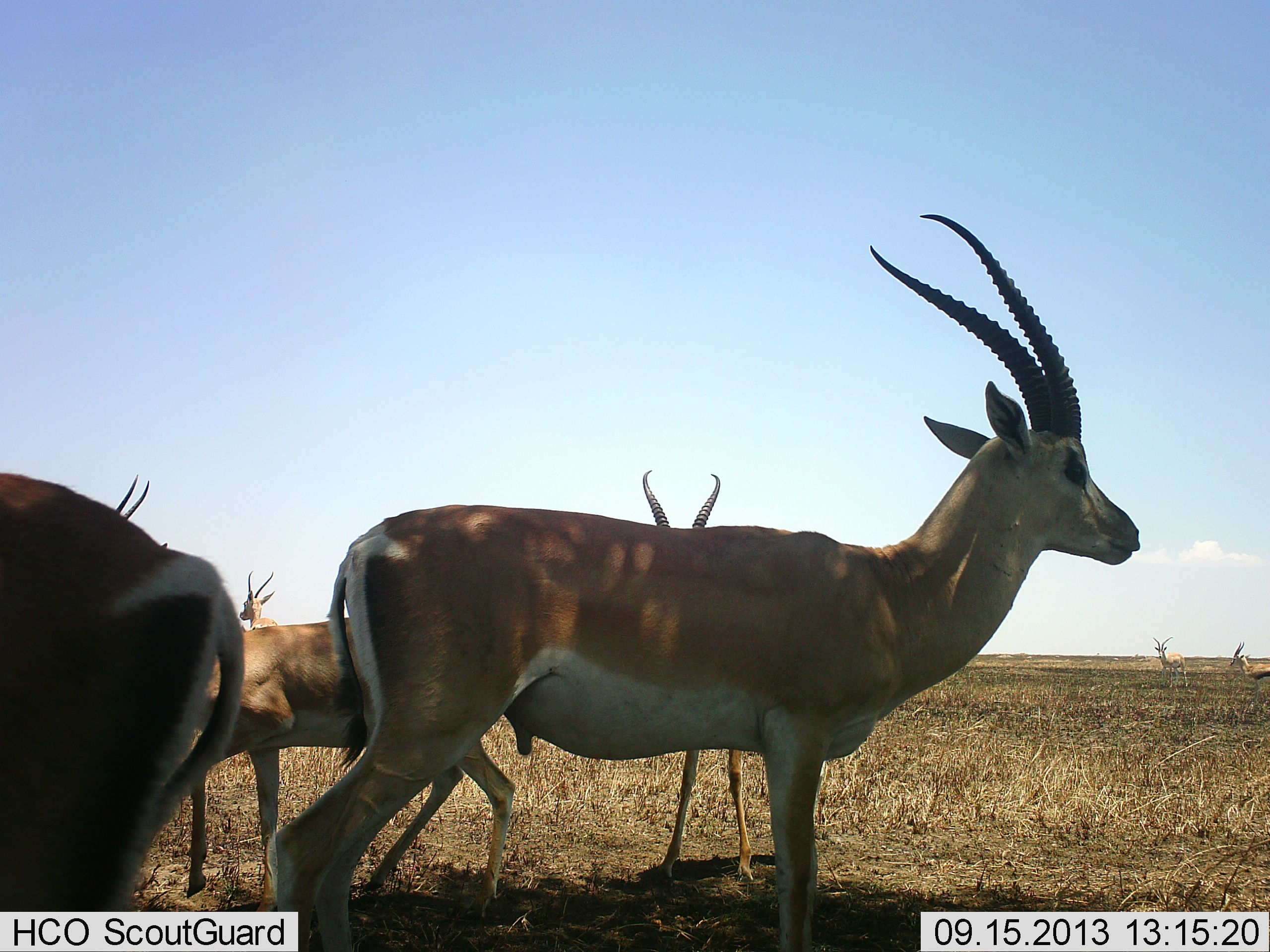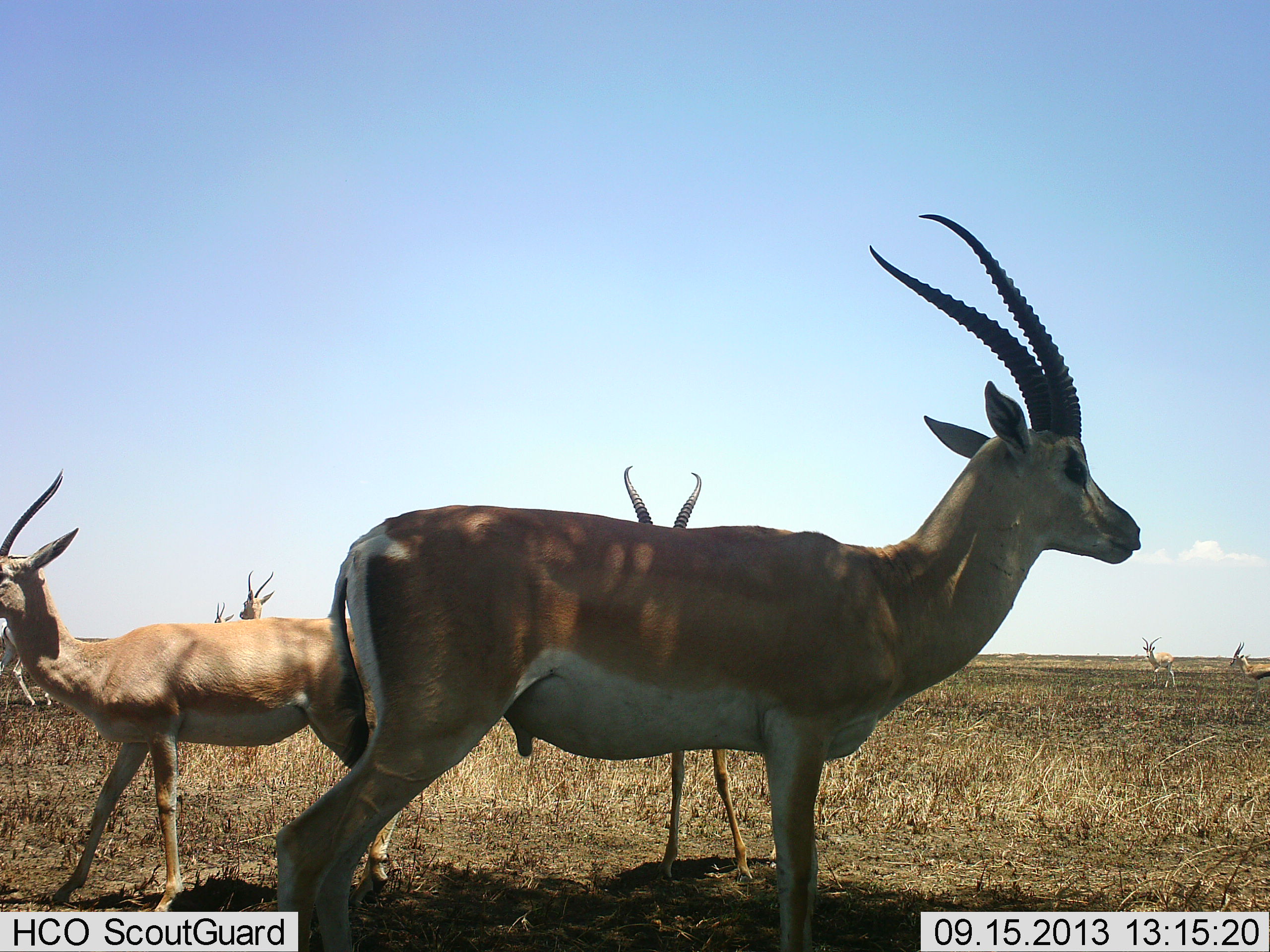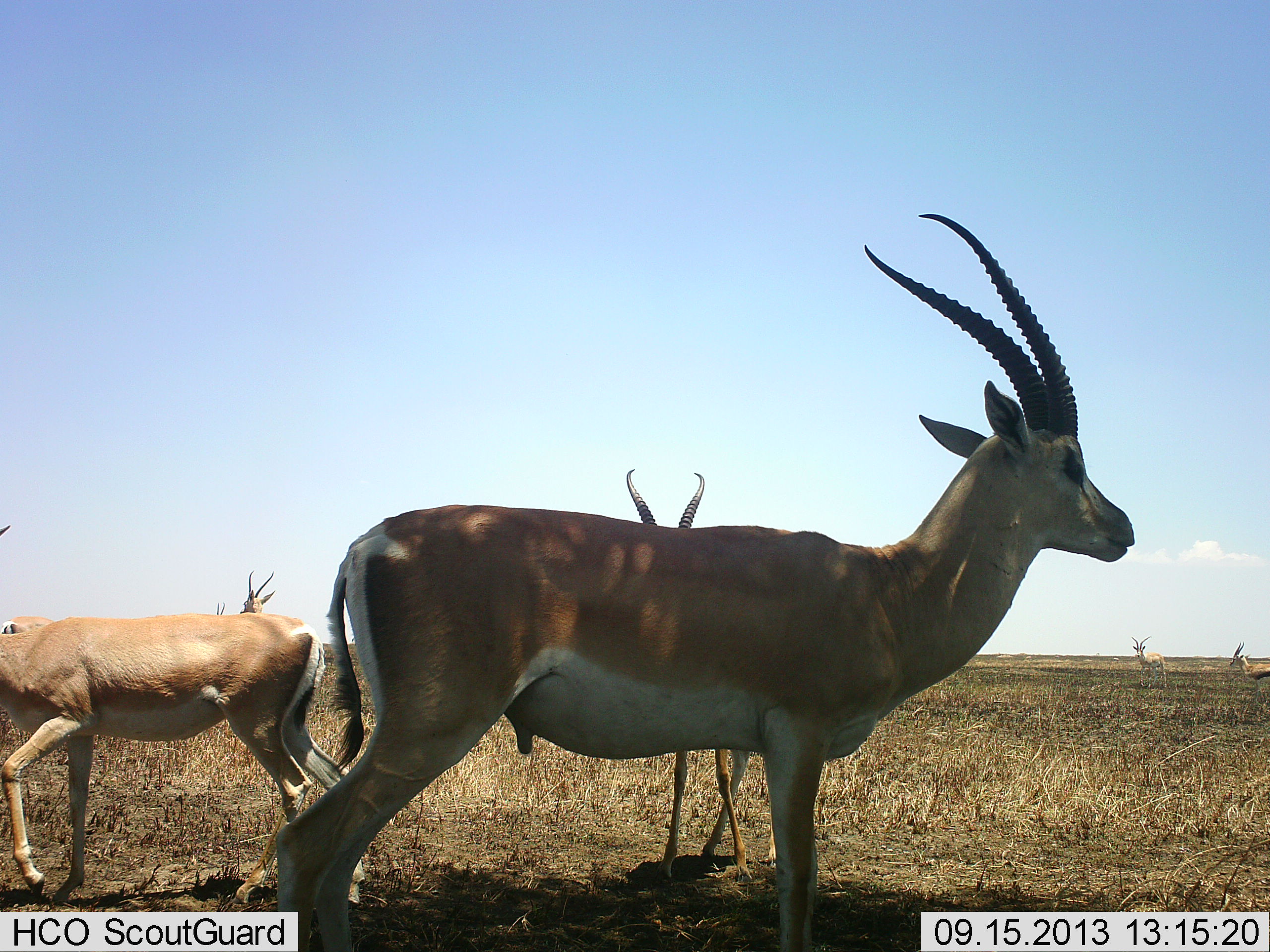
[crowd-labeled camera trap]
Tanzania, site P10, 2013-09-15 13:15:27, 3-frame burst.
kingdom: Animalia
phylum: Chordata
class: Mammalia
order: Artiodactyla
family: Bovidae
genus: Nanger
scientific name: Nanger granti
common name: grant's gazelle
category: gazellegrants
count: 8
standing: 88%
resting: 0%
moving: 65%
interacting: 4%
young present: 4%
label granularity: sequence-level